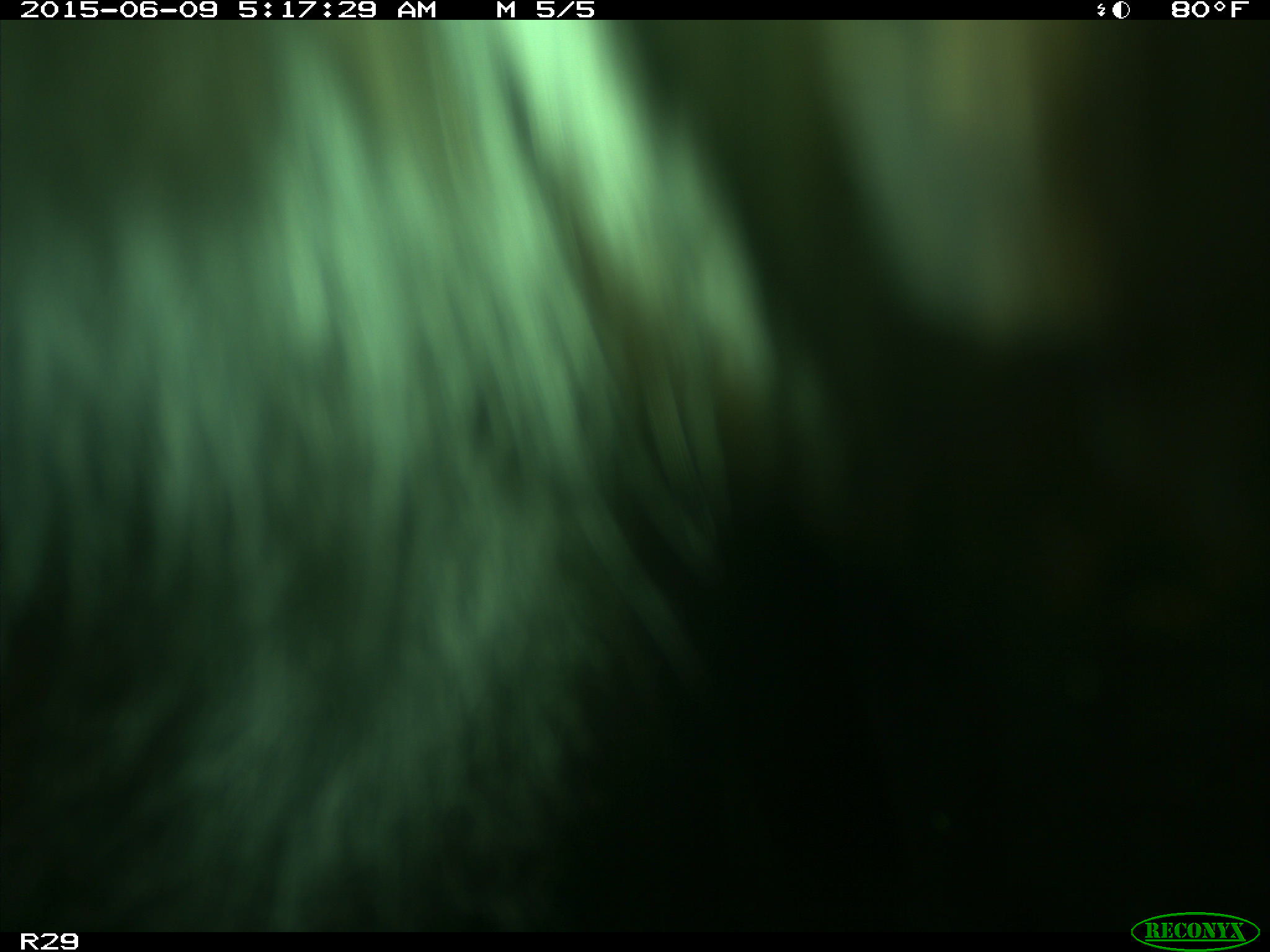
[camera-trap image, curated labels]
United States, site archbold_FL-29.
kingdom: Animalia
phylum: Chordata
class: Mammalia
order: Artiodactyla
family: Bovidae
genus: Bos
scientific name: Bos taurus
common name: domestic cow